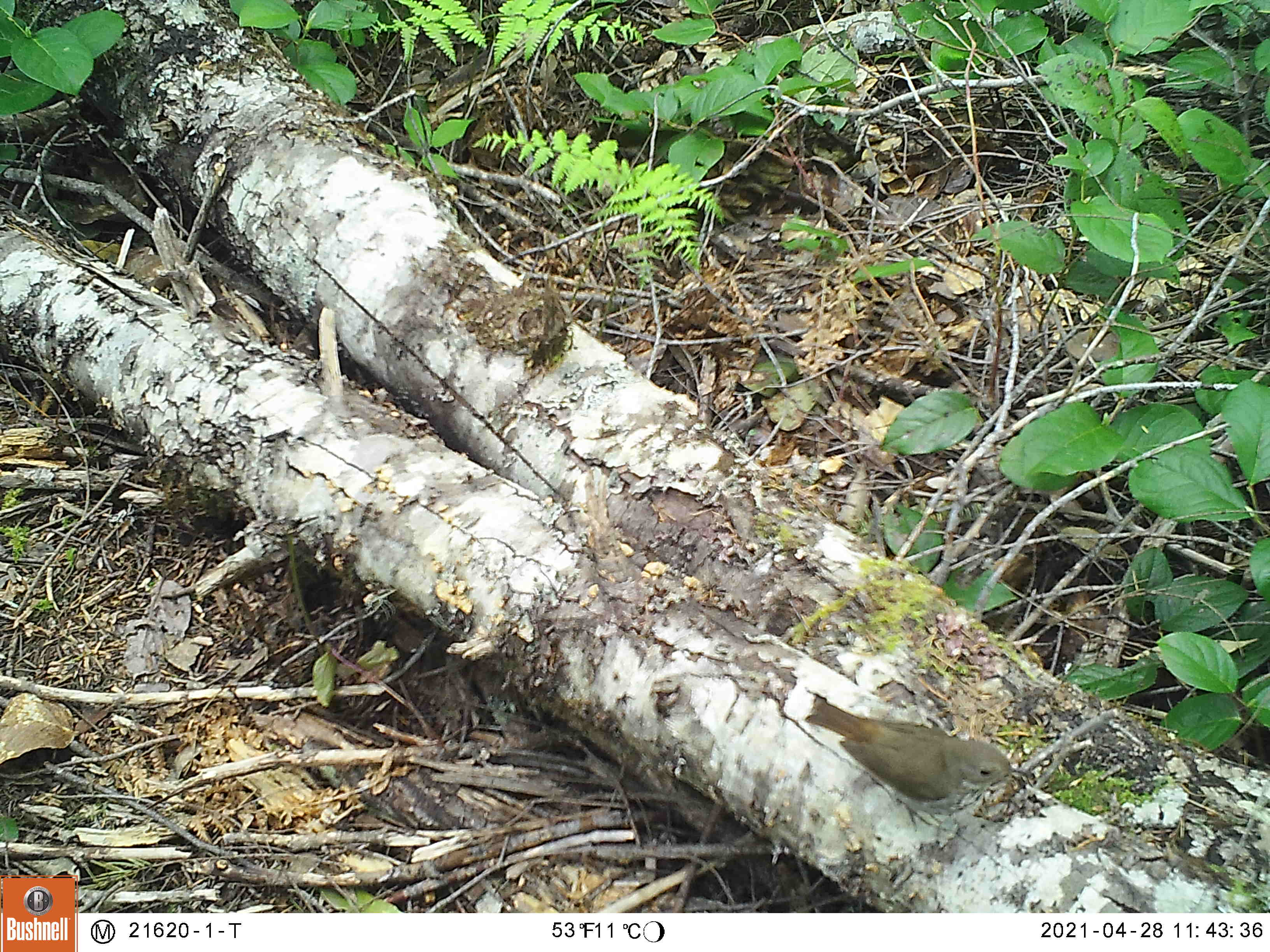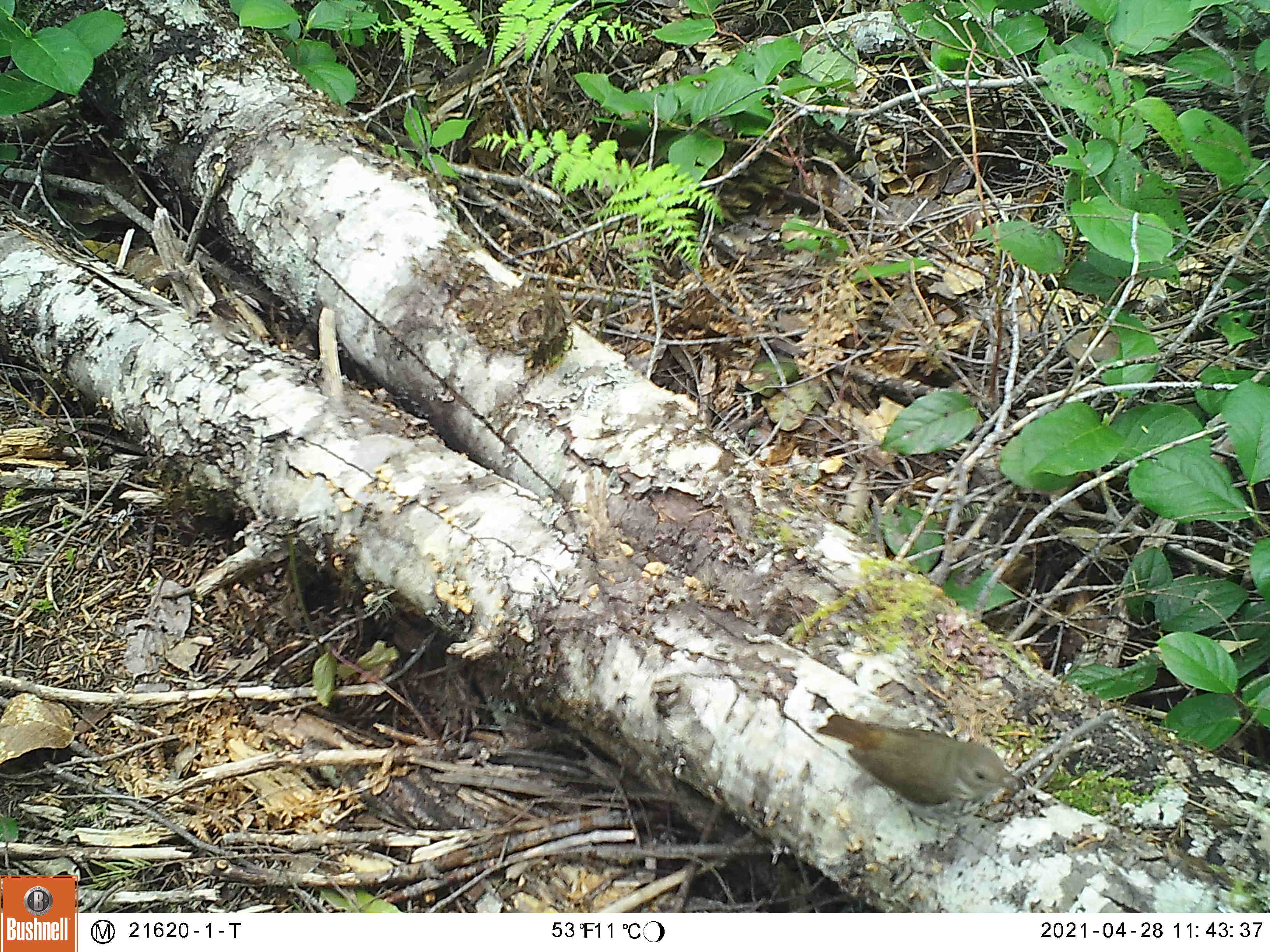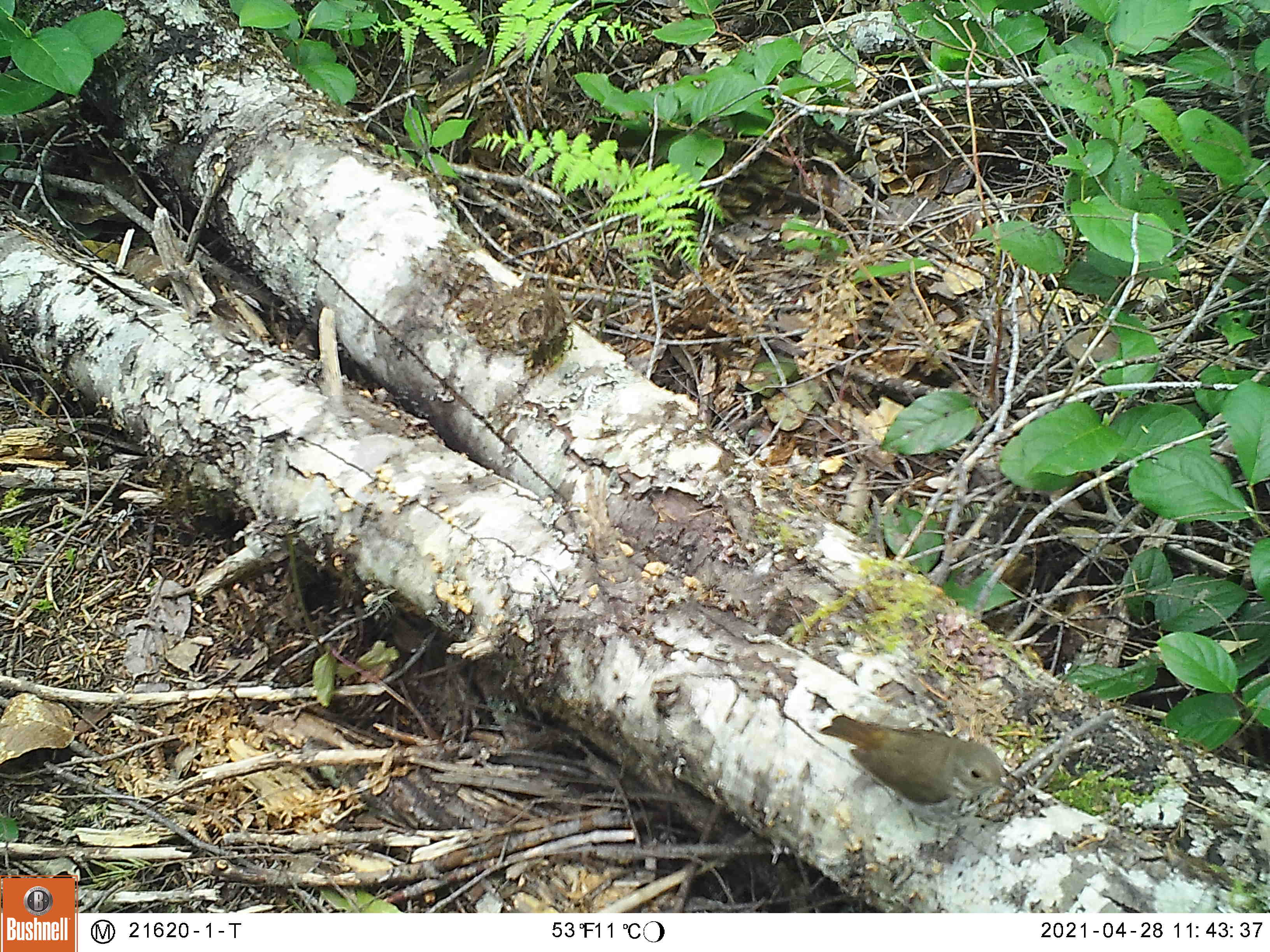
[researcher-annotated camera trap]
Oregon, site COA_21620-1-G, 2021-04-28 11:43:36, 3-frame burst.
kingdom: Animalia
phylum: Chordata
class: Aves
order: Passeriformes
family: Turdidae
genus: Catharus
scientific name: Catharus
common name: brown thrushes and nightingale-thrushes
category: catharus species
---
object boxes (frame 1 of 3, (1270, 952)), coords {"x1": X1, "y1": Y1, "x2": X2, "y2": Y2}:
catharus species: {"x1": 782, "y1": 673, "x2": 1041, "y2": 870}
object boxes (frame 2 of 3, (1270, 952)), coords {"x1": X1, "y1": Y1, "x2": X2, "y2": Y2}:
catharus species: {"x1": 801, "y1": 688, "x2": 1057, "y2": 867}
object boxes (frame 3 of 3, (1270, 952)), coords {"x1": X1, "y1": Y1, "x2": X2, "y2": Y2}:
catharus species: {"x1": 796, "y1": 684, "x2": 1044, "y2": 849}